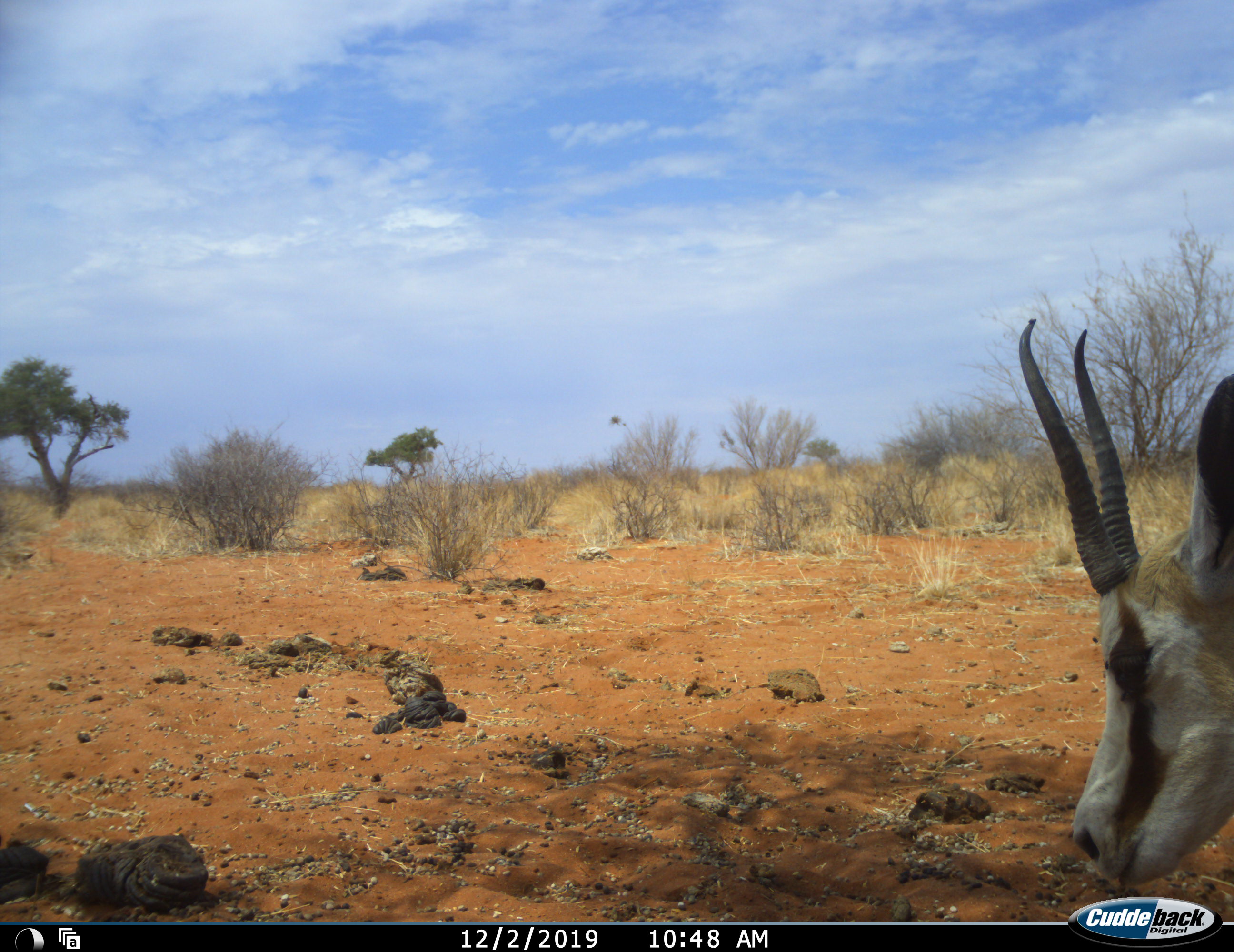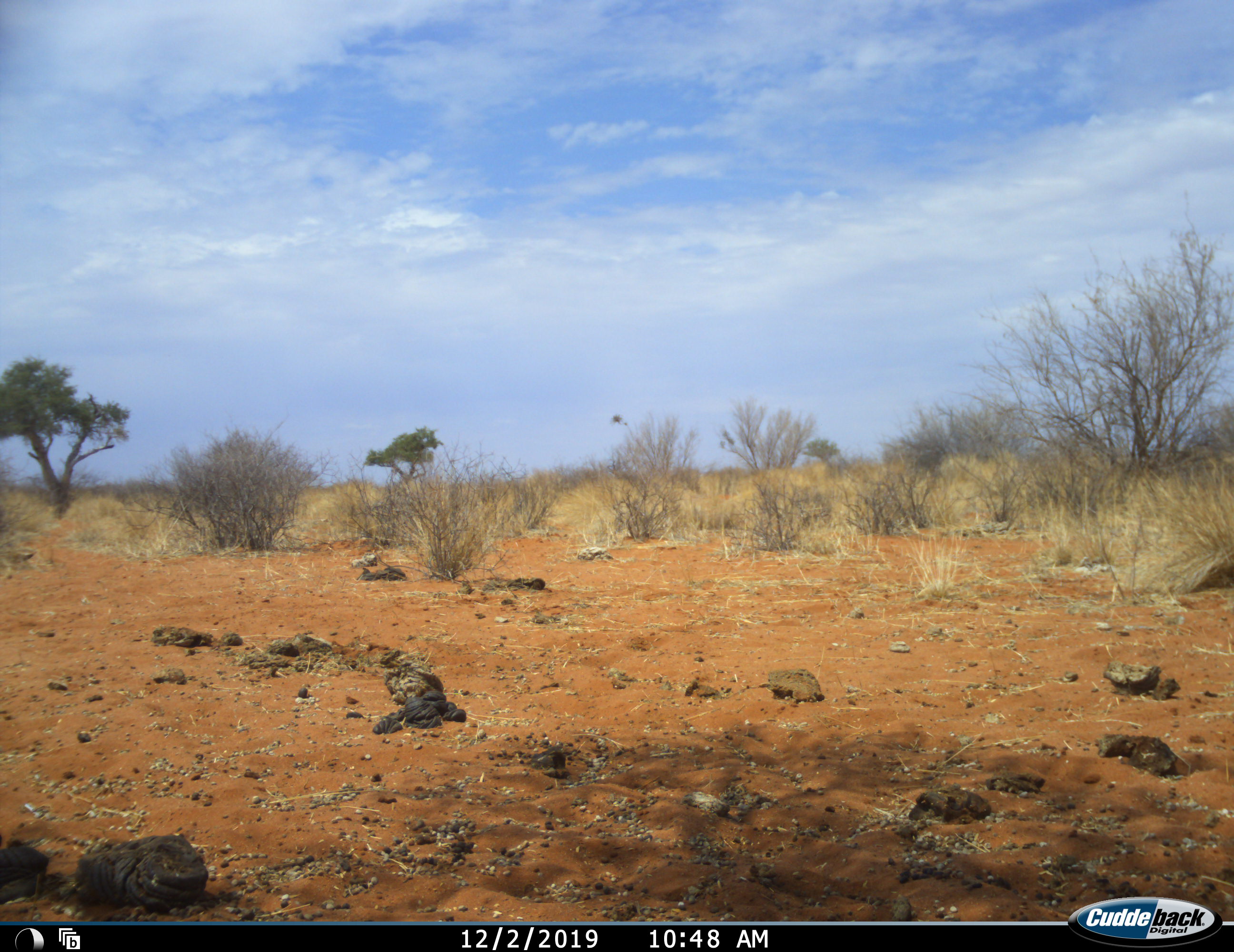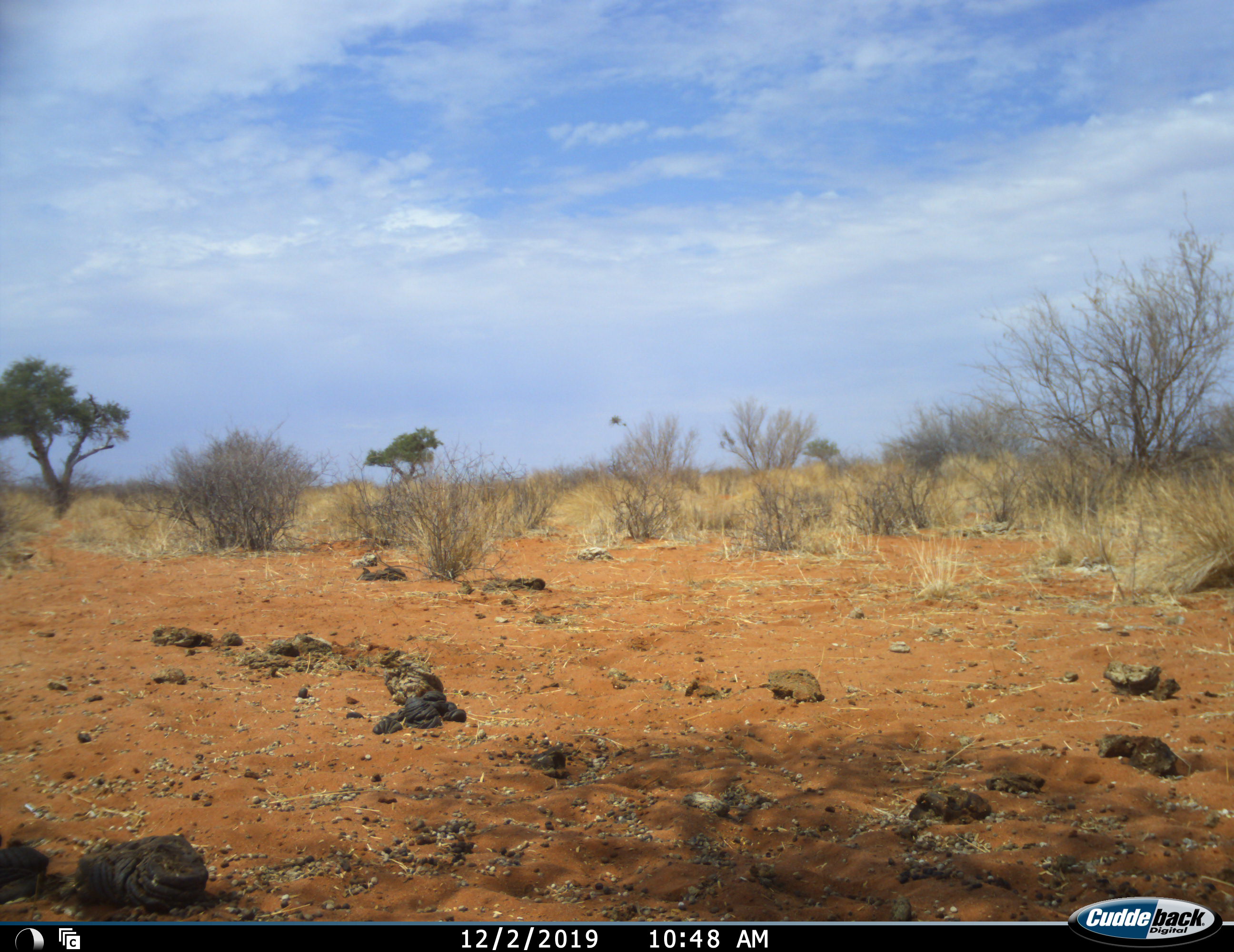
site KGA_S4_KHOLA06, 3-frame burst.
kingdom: Animalia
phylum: Chordata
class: Mammalia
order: Artiodactyla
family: Bovidae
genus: Antidorcas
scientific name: Antidorcas marsupialis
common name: springbok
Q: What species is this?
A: Springbok (Antidorcas marsupialis).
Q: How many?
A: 1.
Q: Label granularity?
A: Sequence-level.